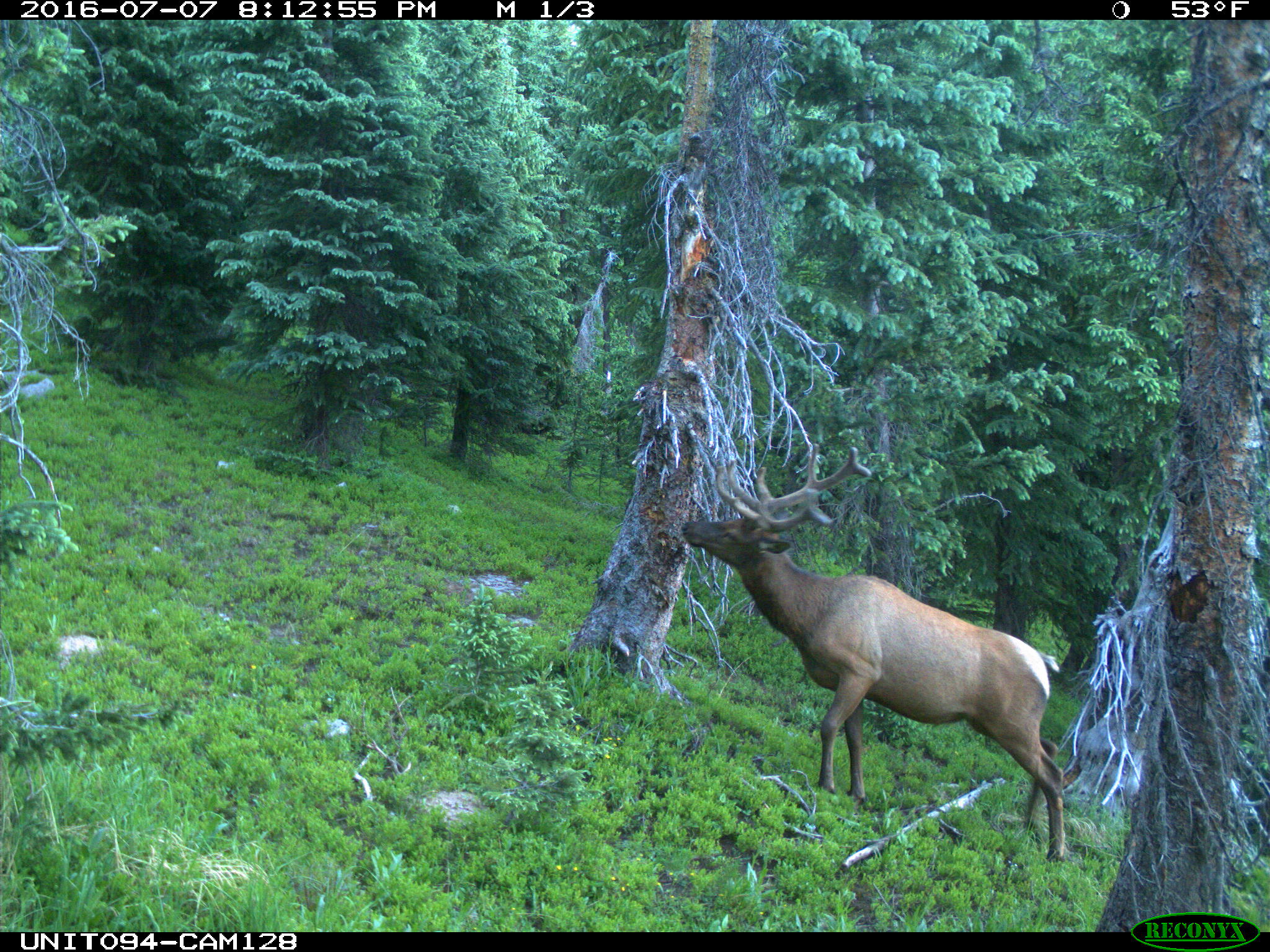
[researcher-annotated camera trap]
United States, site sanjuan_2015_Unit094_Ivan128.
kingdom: Animalia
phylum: Chordata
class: Mammalia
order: Artiodactyla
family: Cervidae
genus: Cervus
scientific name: Cervus elaphus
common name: red deer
Cervus elaphus (red deer).